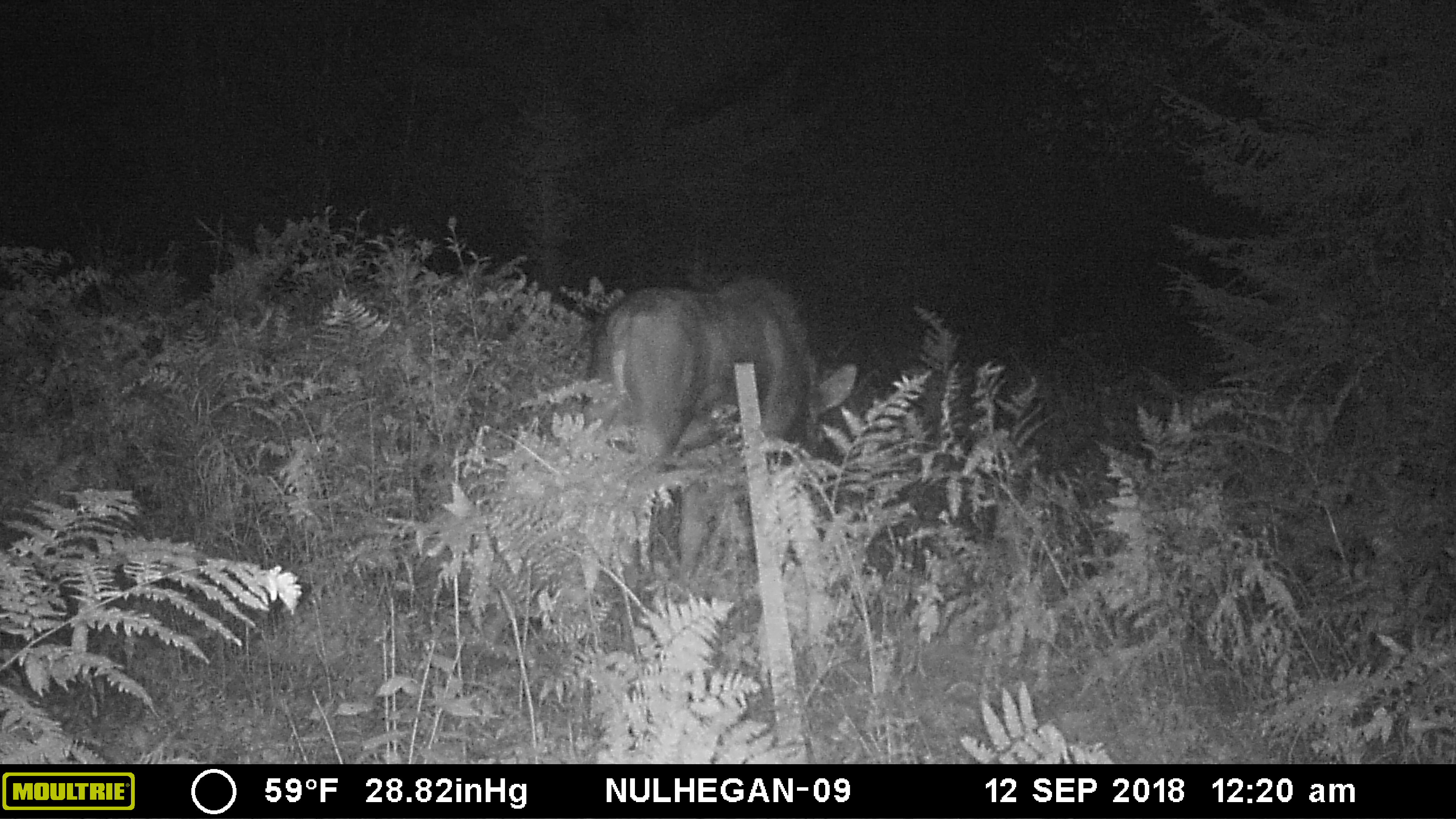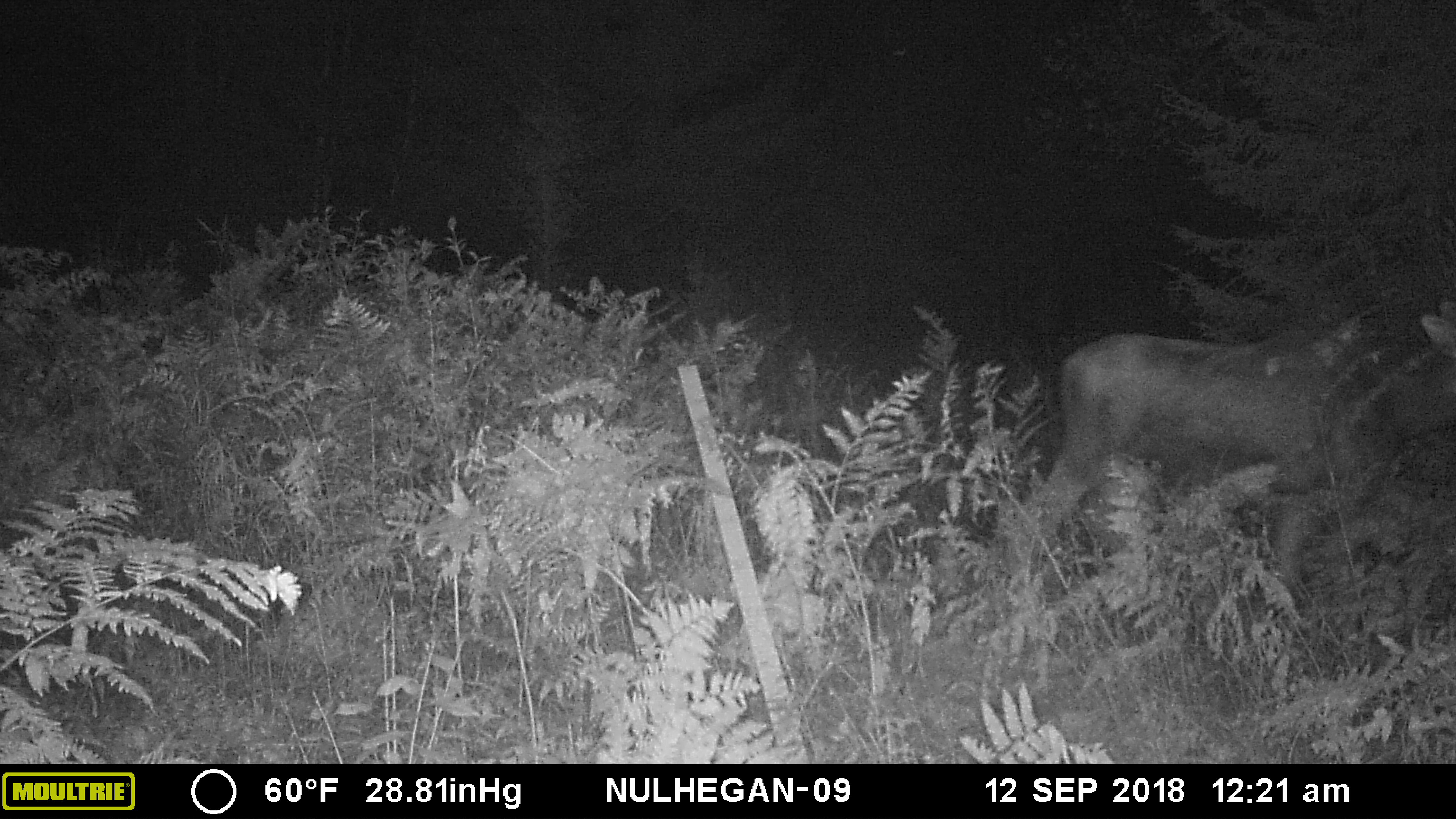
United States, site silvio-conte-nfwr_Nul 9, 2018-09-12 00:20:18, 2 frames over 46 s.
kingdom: Animalia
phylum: Chordata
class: Mammalia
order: Artiodactyla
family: Cervidae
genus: Alces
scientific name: Alces alces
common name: moose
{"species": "moose (Alces alces)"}